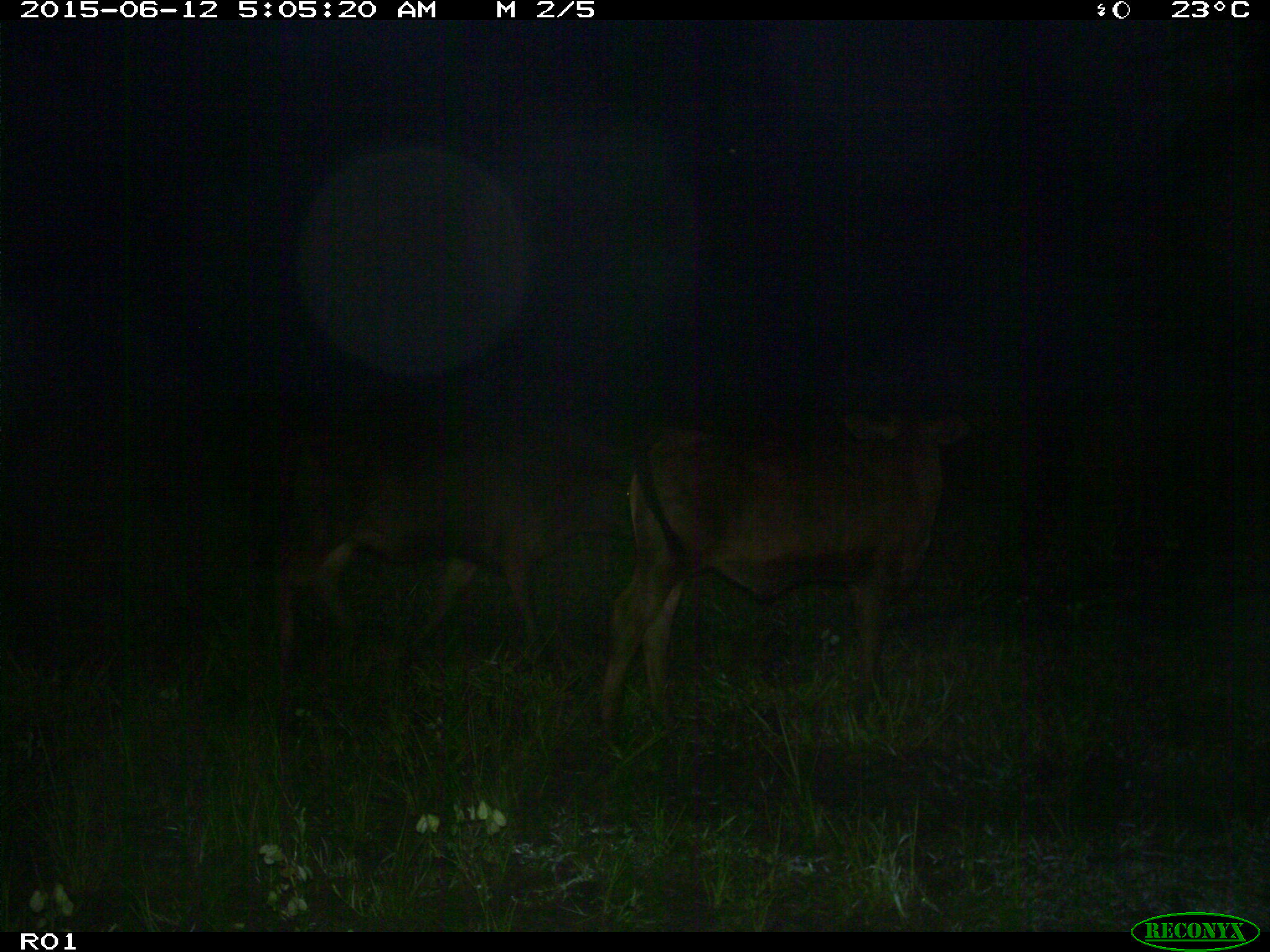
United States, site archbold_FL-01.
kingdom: Animalia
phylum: Chordata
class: Mammalia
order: Artiodactyla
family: Bovidae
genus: Bos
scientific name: Bos taurus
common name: domestic cow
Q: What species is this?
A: Bos taurus (domestic cow).